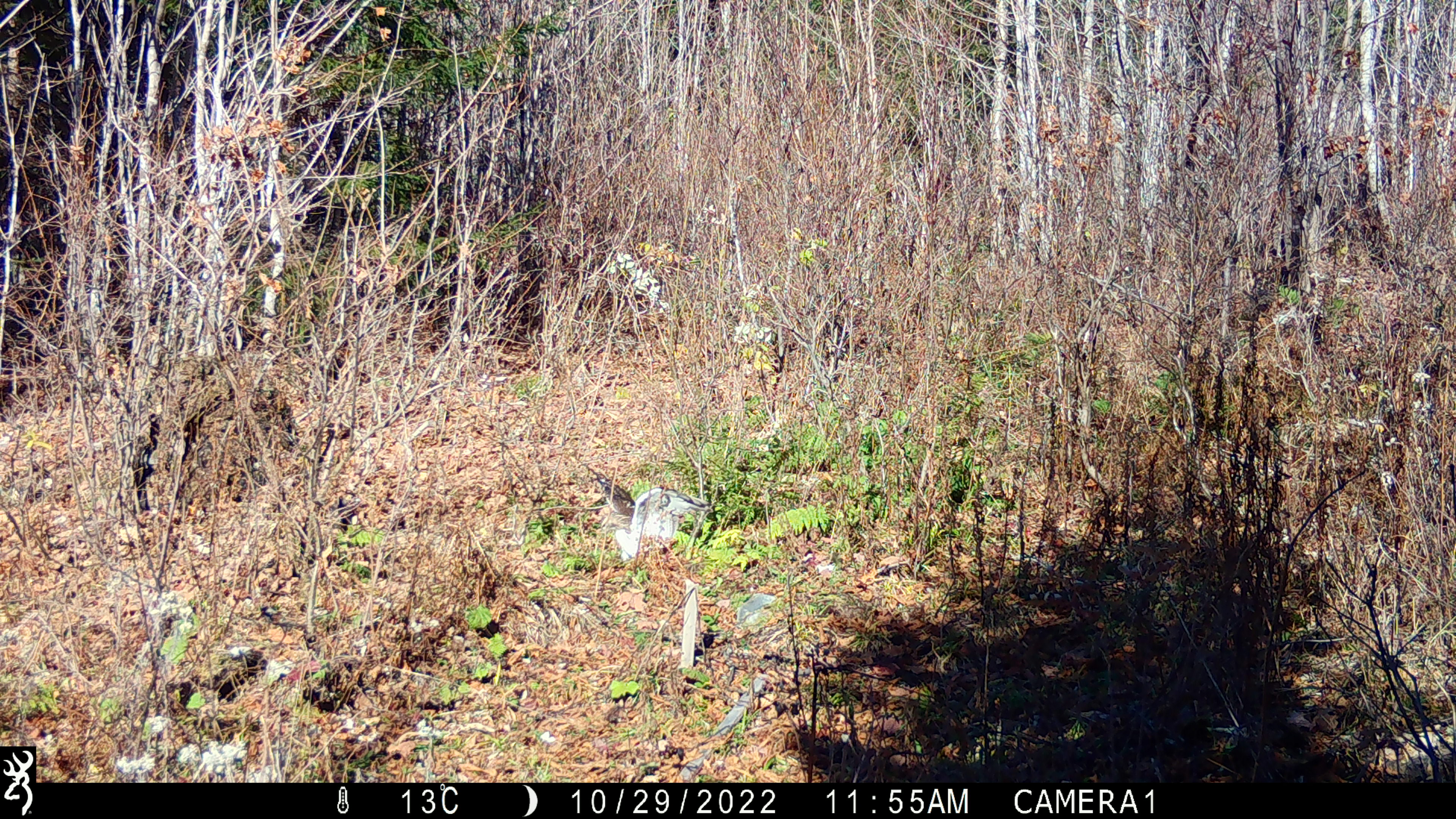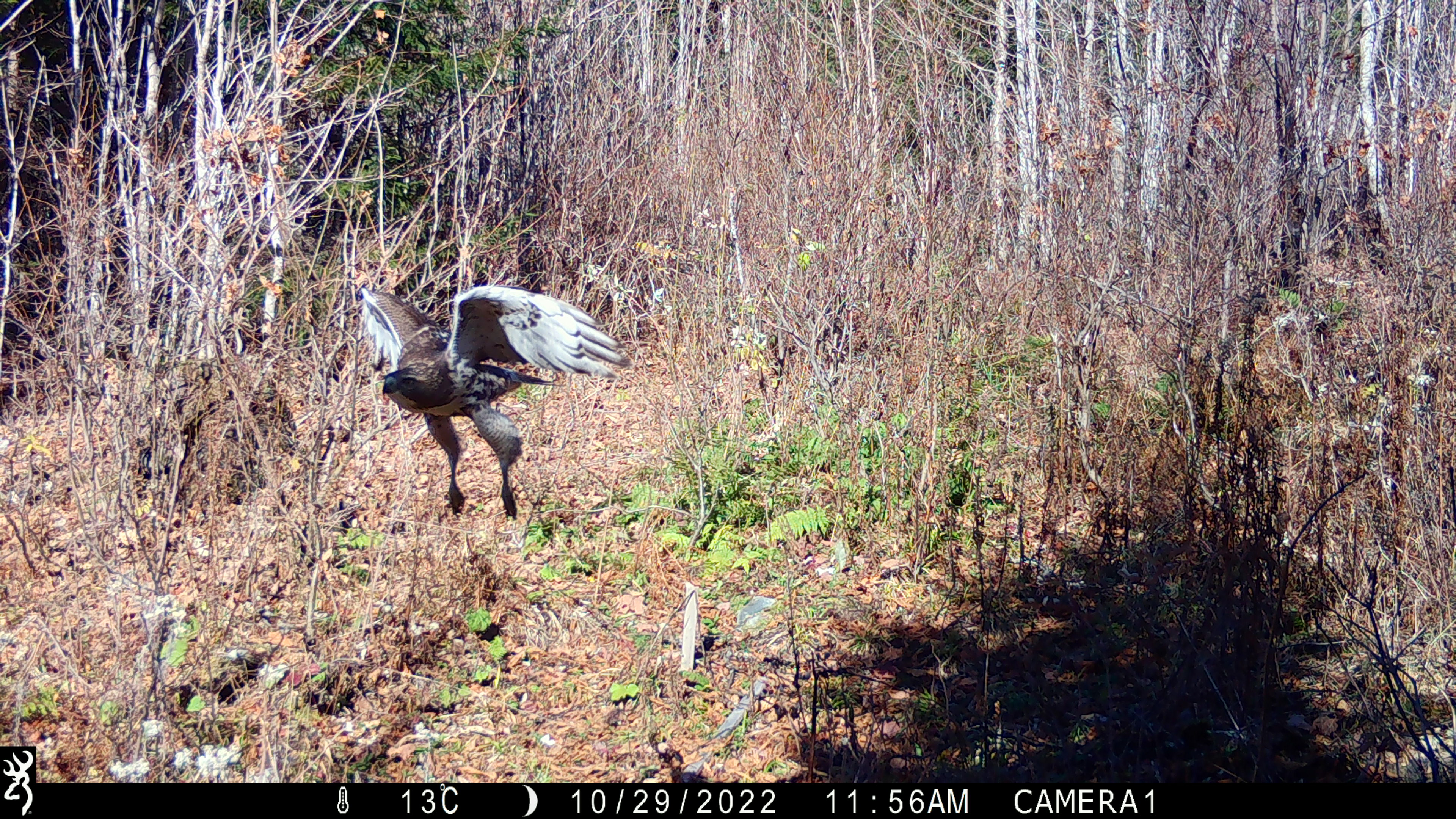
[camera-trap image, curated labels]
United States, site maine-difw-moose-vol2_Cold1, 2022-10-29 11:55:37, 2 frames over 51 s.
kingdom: Animalia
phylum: Chordata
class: Aves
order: Accipitriformes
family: Accipitridae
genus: Accipiter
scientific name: Accipiter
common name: accipiters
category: accipiter sp.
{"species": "accipiter sp. (accipiters) (Accipiter)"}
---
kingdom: Animalia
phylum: Chordata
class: Aves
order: Accipitriformes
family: Accipitridae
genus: Buteo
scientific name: Buteo jamaicensis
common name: red-tailed hawk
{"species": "red-tailed hawk (Buteo jamaicensis)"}